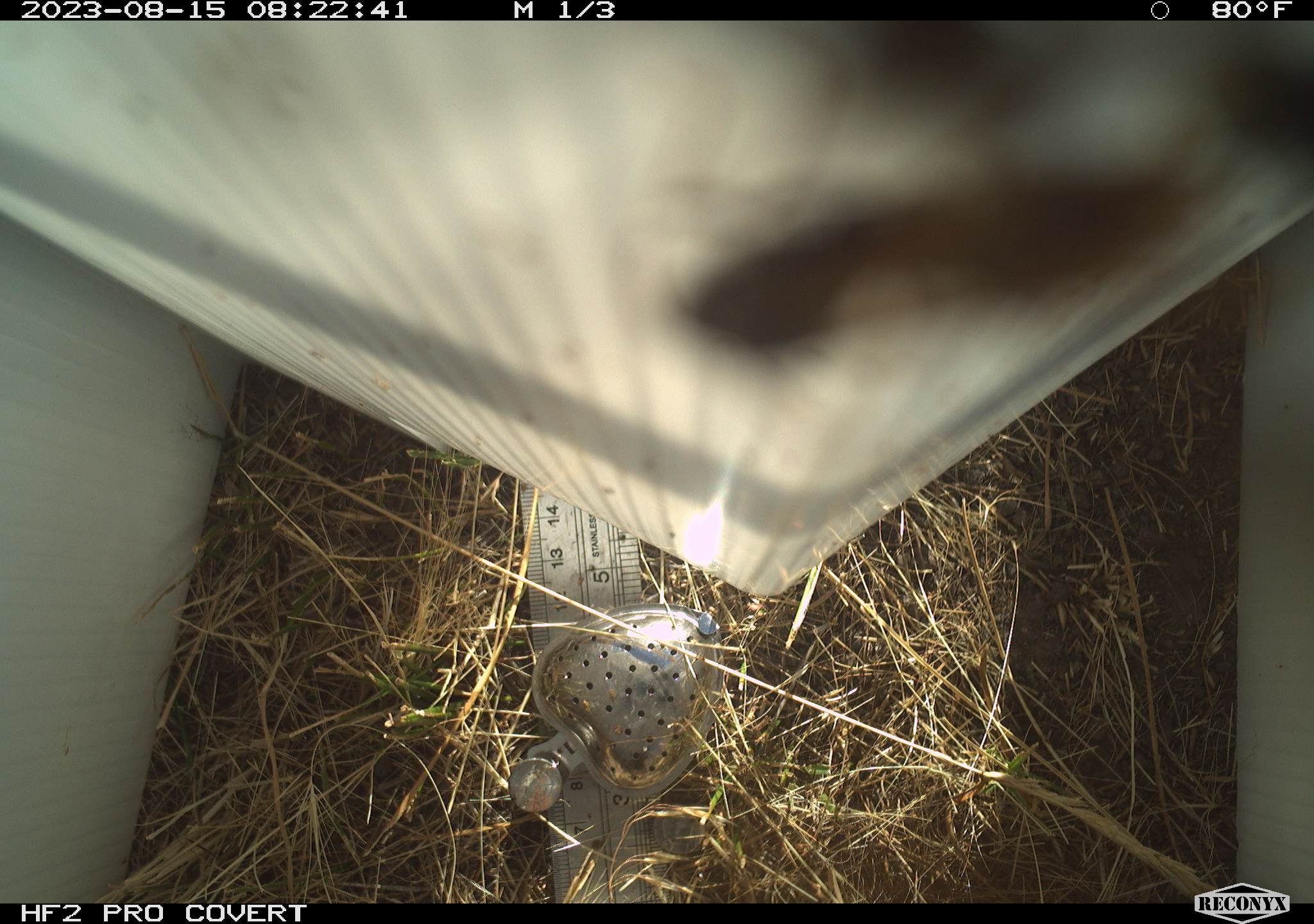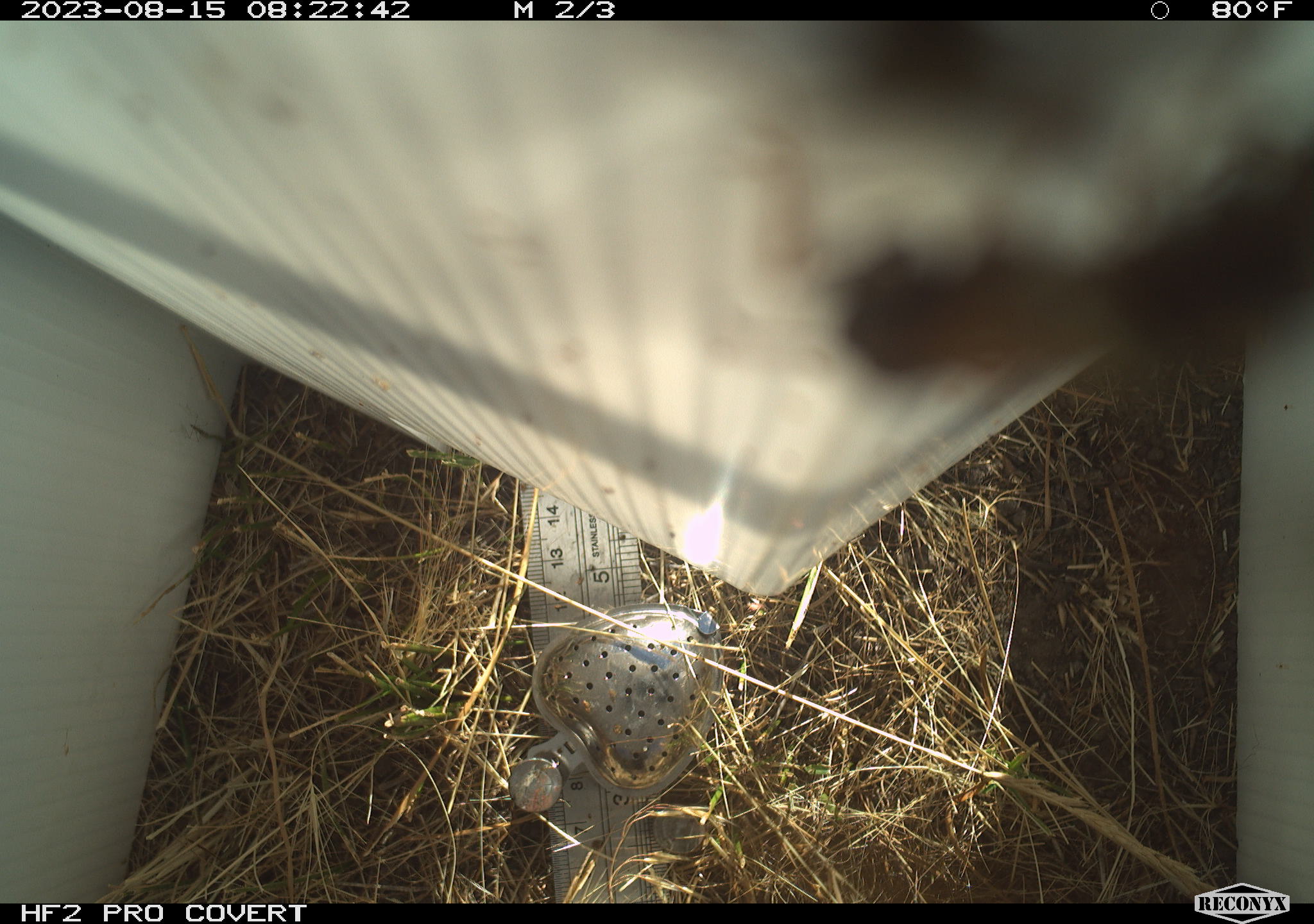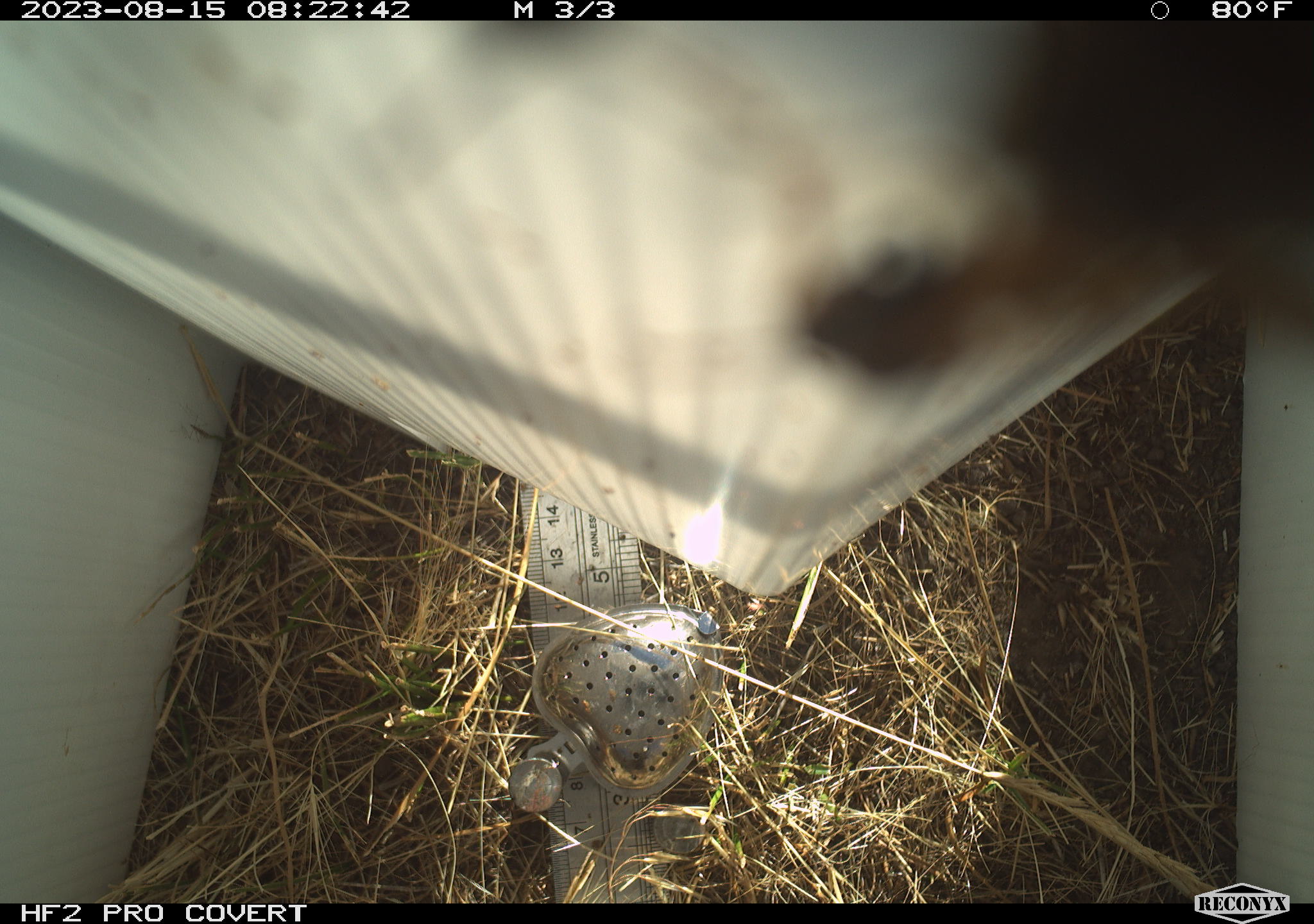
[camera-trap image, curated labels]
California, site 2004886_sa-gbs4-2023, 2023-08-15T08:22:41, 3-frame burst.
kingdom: Animalia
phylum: Arthropoda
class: Insecta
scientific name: Insecta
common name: insect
Insect (Insecta).